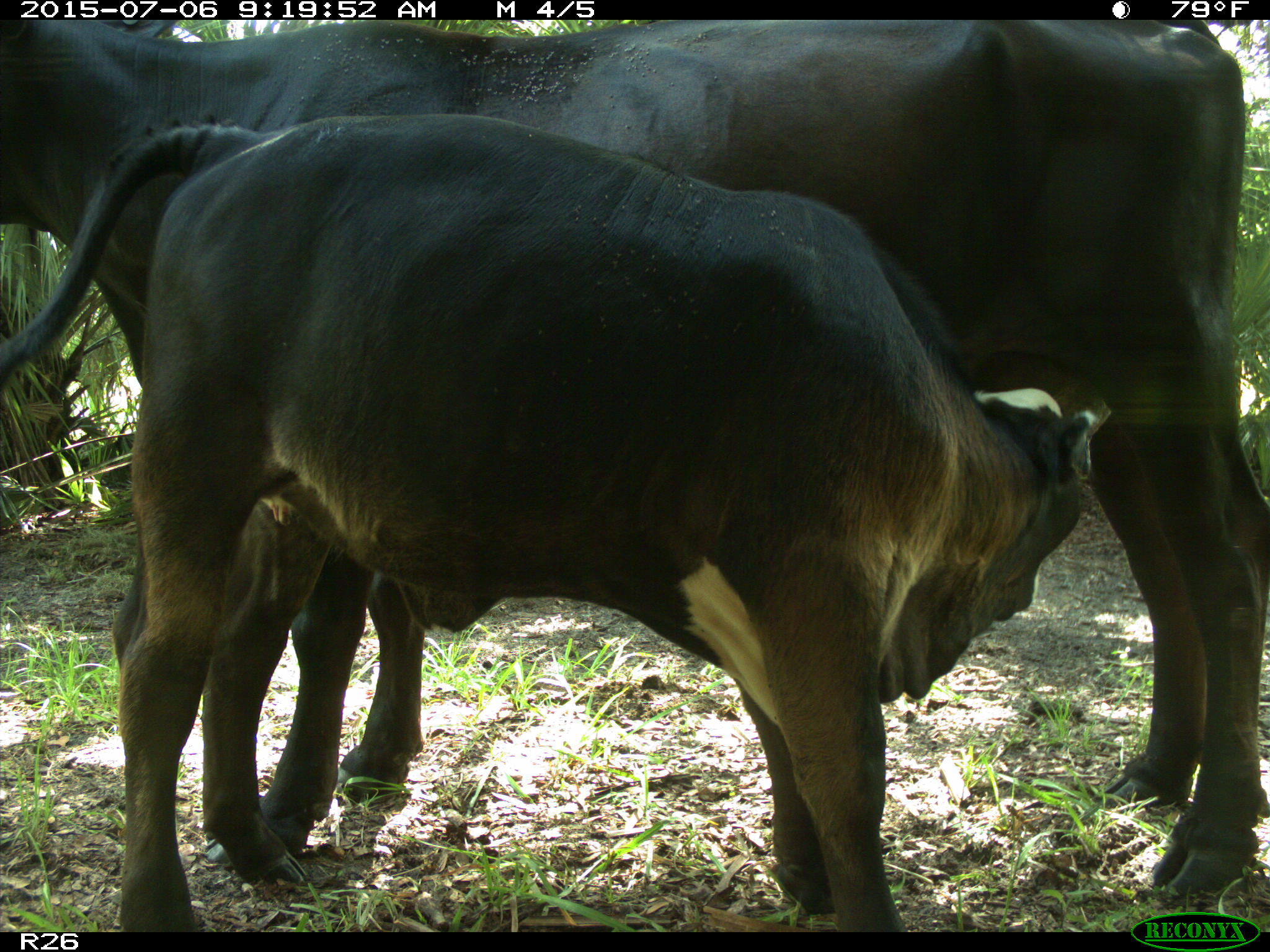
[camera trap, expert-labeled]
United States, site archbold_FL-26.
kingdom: Animalia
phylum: Chordata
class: Mammalia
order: Artiodactyla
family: Bovidae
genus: Bos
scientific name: Bos taurus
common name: domestic cow